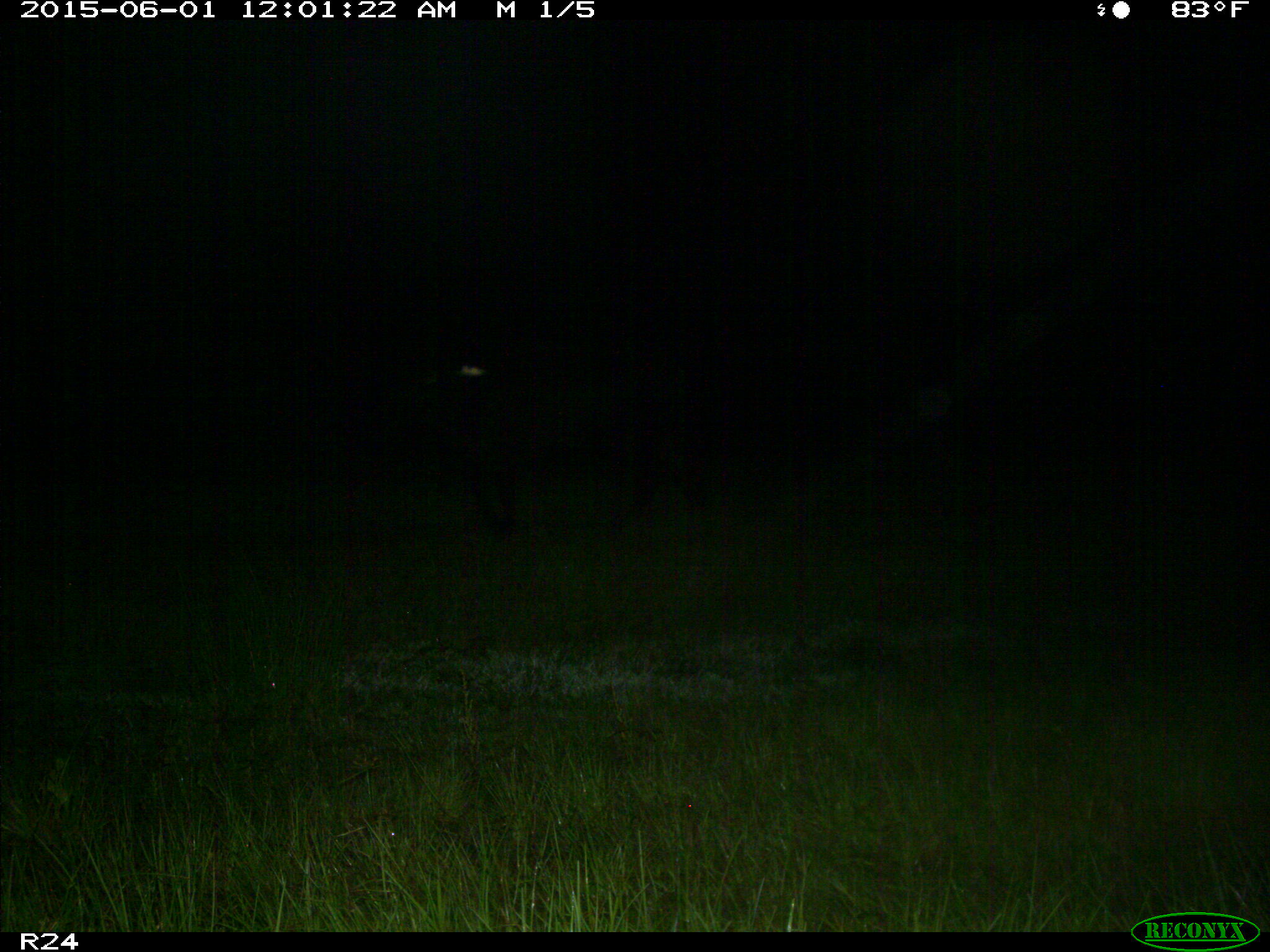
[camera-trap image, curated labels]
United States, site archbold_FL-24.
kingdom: Animalia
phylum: Chordata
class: Mammalia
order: Artiodactyla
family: Bovidae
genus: Bos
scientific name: Bos taurus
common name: domestic cow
Bos taurus (domestic cow).